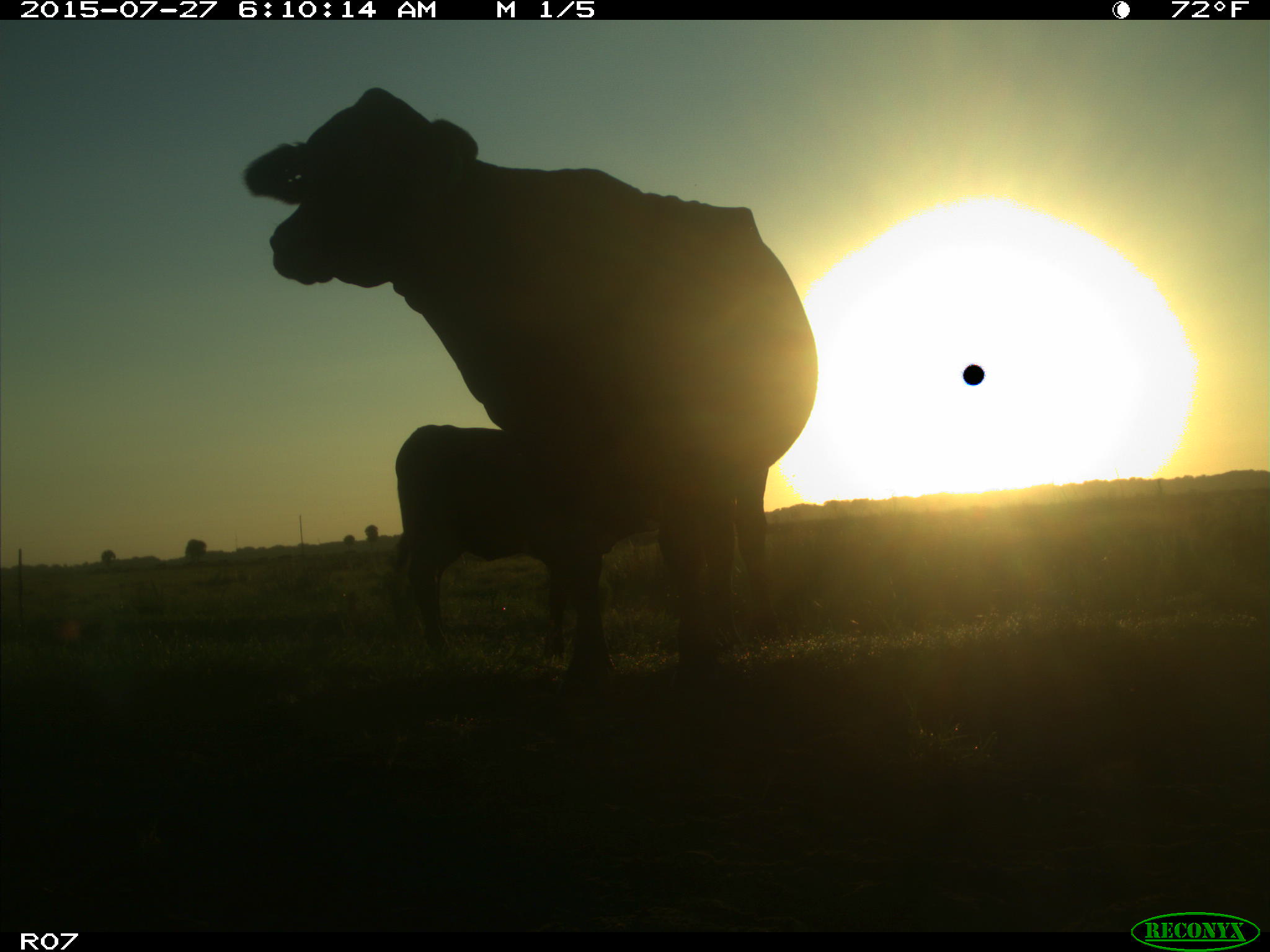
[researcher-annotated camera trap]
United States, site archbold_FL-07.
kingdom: Animalia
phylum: Chordata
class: Mammalia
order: Artiodactyla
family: Bovidae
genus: Bos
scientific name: Bos taurus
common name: domestic cow